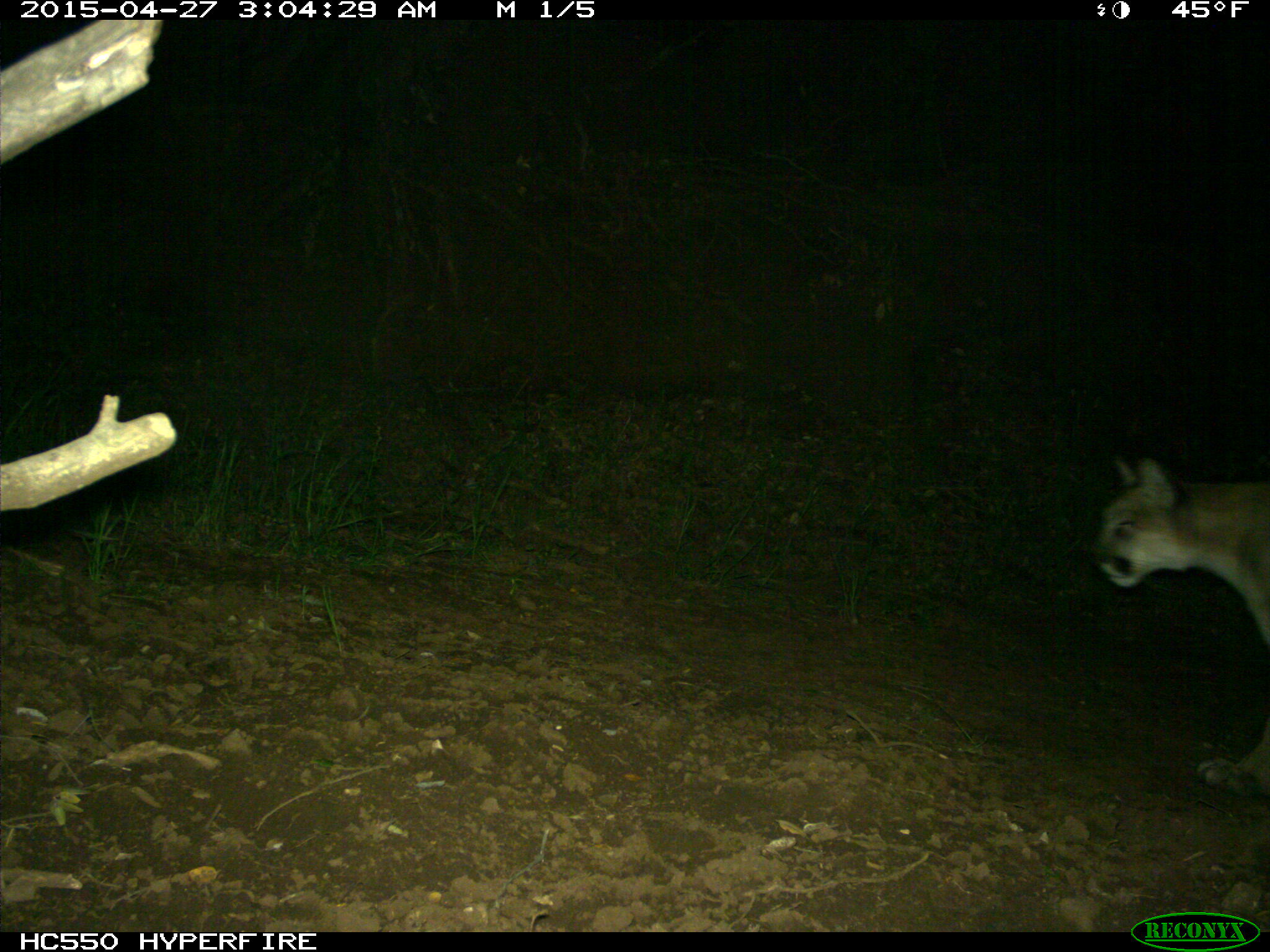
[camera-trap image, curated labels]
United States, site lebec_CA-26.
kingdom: Animalia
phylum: Chordata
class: Mammalia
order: Carnivora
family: Felidae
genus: Puma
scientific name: Puma concolor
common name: mountain lion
Puma concolor (mountain lion).